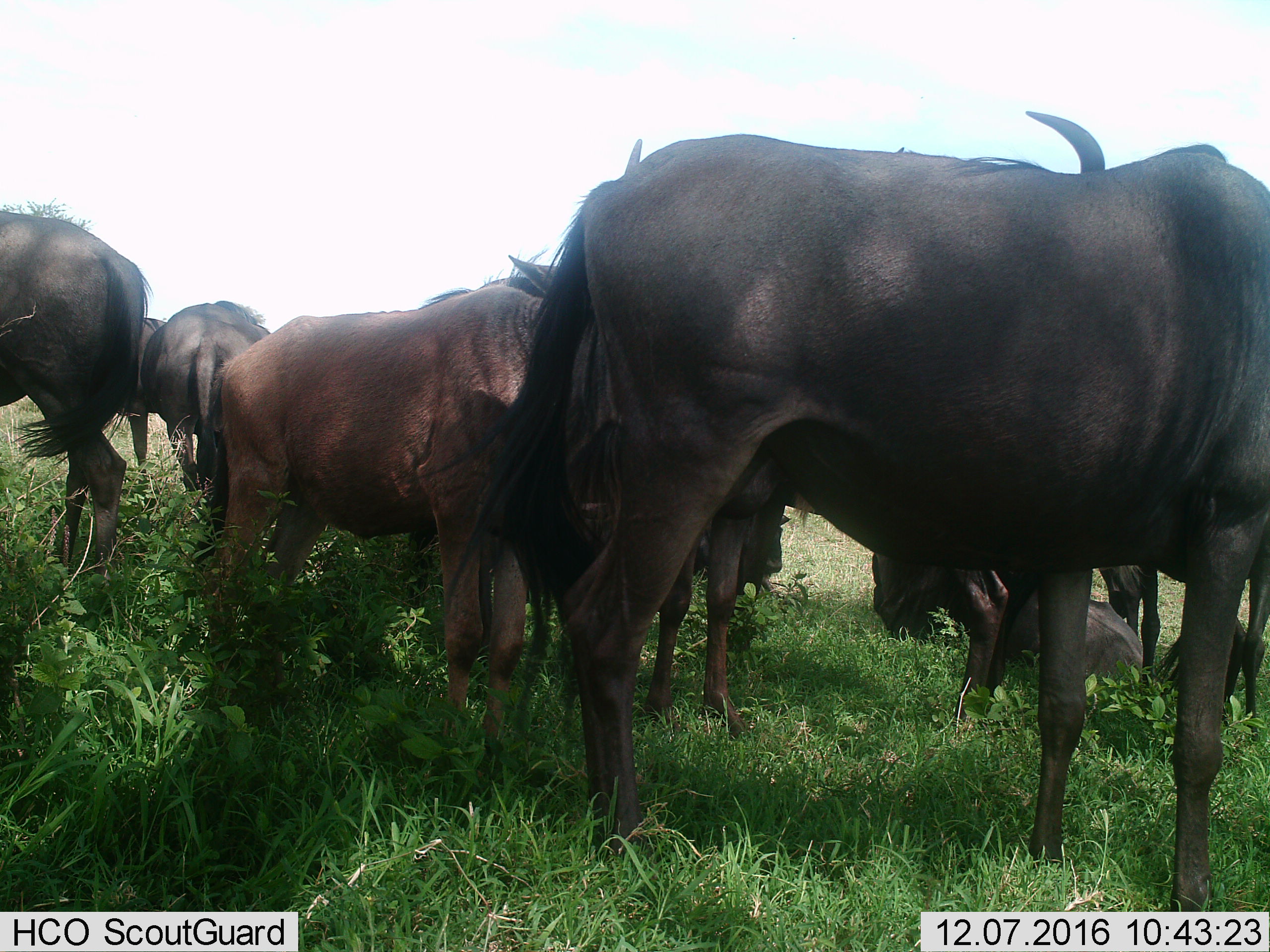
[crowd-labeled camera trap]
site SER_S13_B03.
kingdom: Animalia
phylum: Chordata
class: Mammalia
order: Artiodactyla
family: Bovidae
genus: Connochaetes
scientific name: Connochaetes taurinus taurinus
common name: blue wildebeest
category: wildebeestblue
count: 8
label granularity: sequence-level